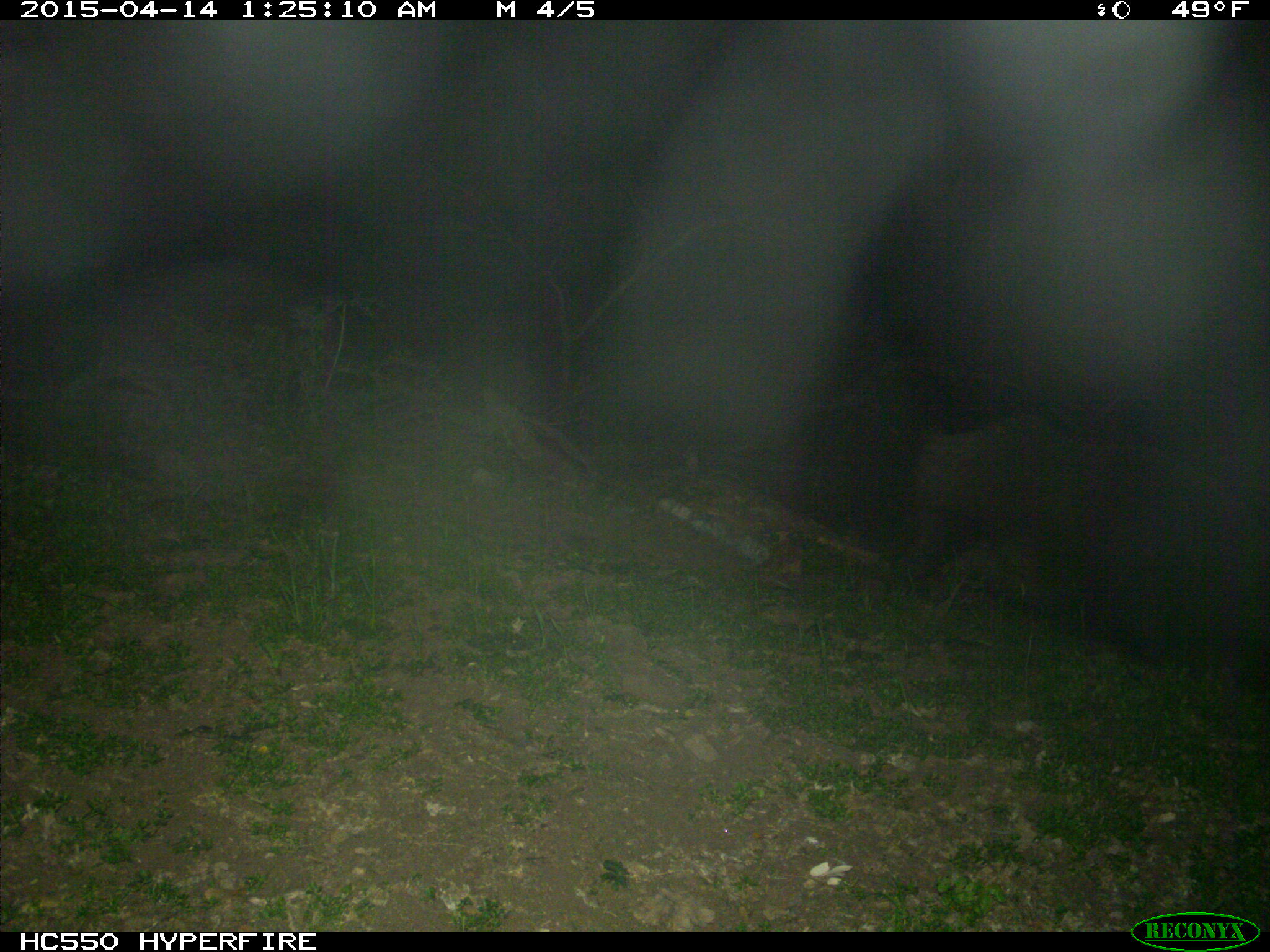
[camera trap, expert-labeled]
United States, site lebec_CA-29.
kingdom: Animalia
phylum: Chordata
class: Mammalia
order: Artiodactyla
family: Suidae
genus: Sus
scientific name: Sus scrofa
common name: wild boar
Sus scrofa (wild boar).